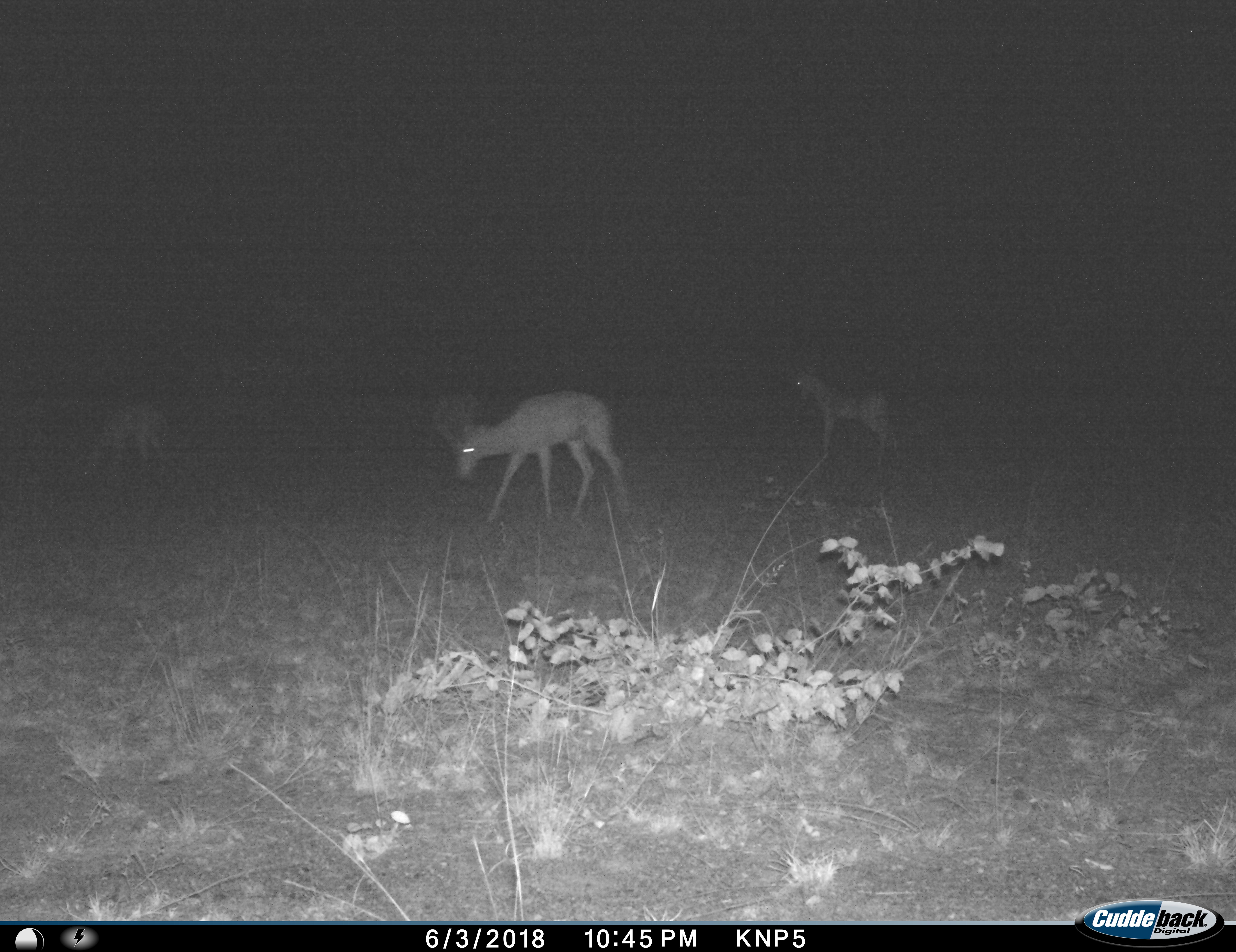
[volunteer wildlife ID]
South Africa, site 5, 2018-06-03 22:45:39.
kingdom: Animalia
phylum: Chordata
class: Mammalia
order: Artiodactyla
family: Bovidae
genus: Aepyceros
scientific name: Aepyceros melampus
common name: impala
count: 3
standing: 80%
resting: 0%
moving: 40%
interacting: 0%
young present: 0%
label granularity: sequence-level